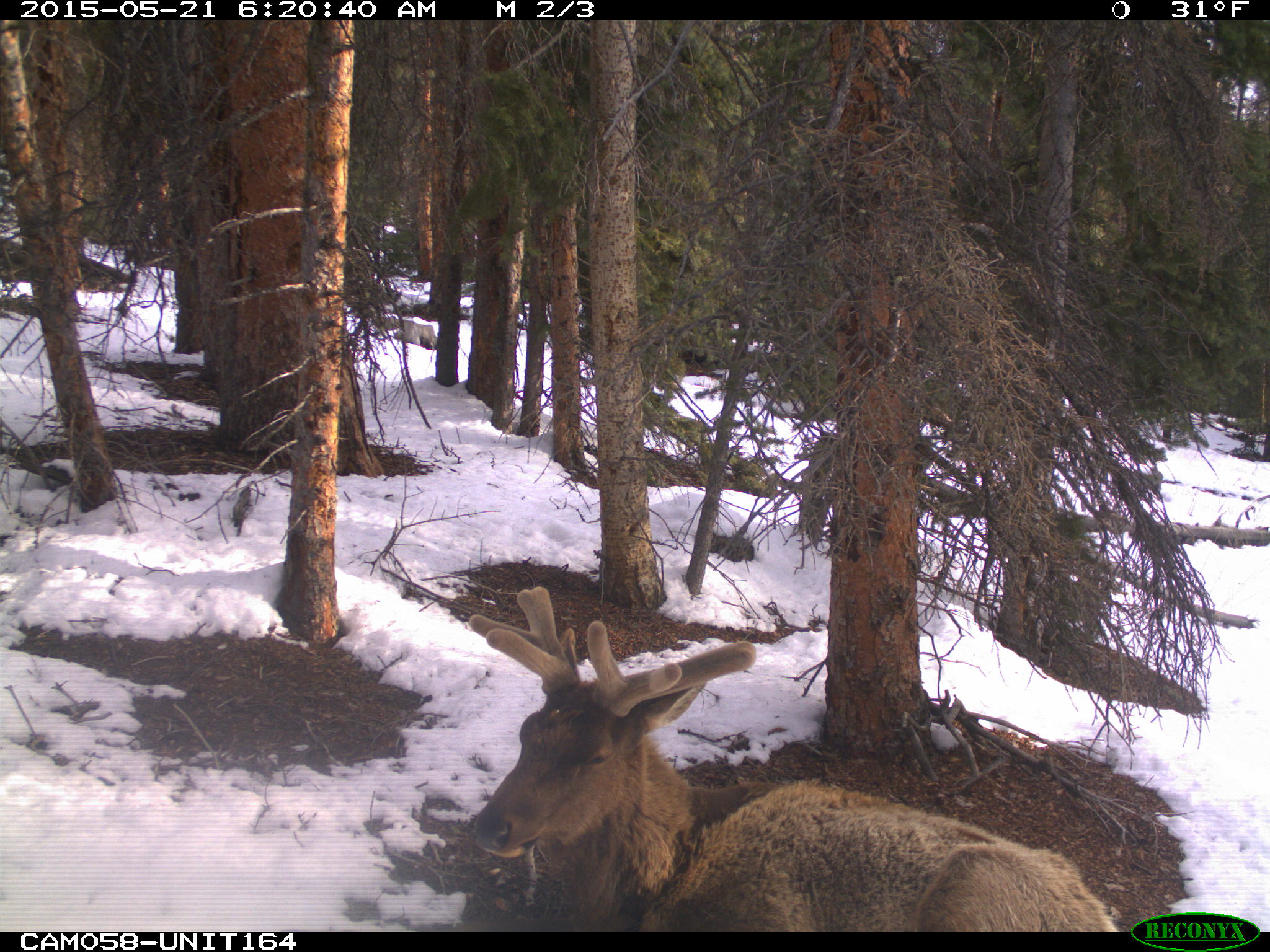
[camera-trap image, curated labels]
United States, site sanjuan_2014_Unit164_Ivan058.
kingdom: Animalia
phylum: Chordata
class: Mammalia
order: Artiodactyla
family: Cervidae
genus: Cervus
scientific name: Cervus elaphus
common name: red deer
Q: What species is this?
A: Cervus elaphus (red deer).